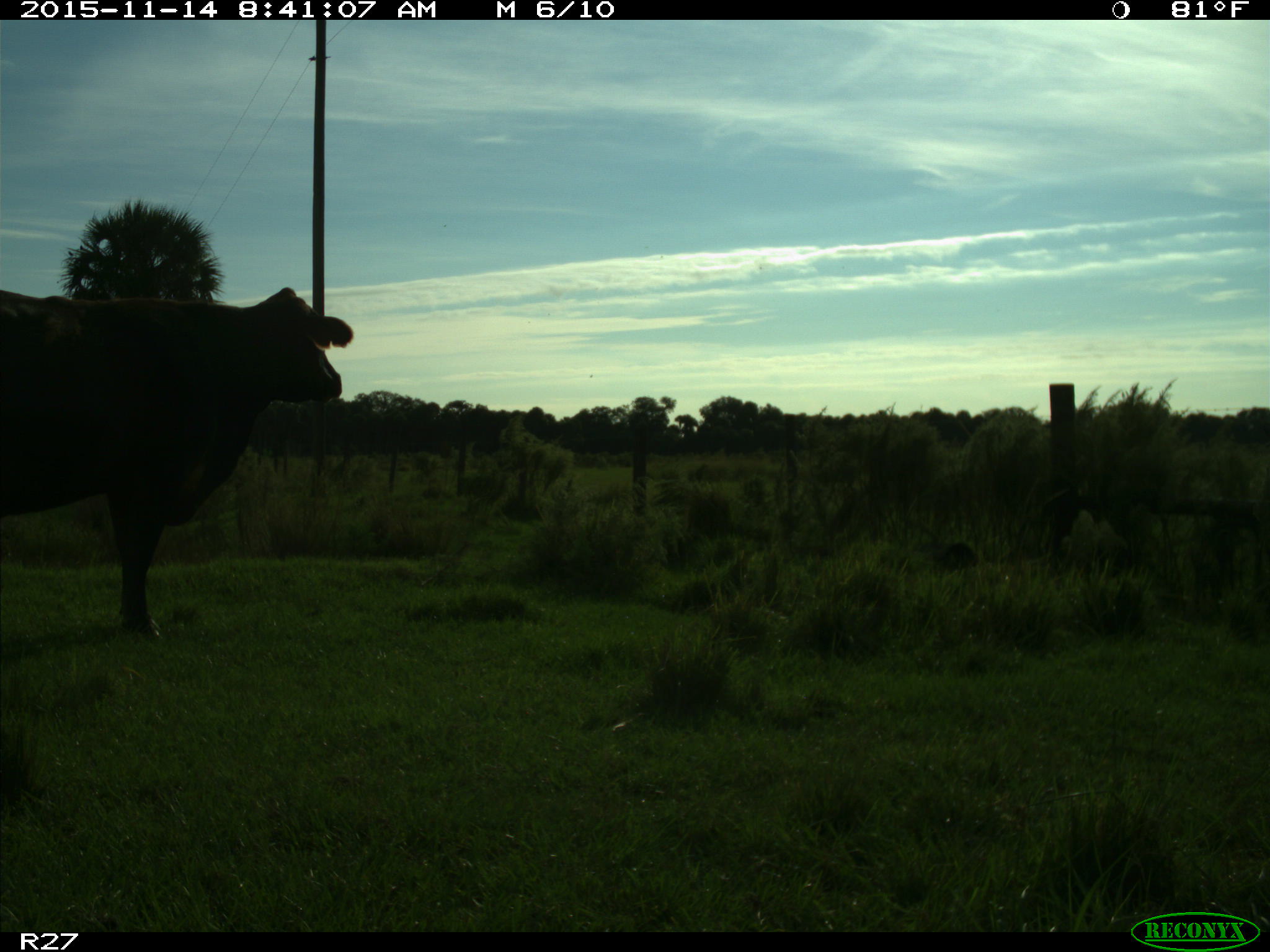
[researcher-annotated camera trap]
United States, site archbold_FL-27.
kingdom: Animalia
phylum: Chordata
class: Mammalia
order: Artiodactyla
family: Bovidae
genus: Bos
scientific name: Bos taurus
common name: domestic cow